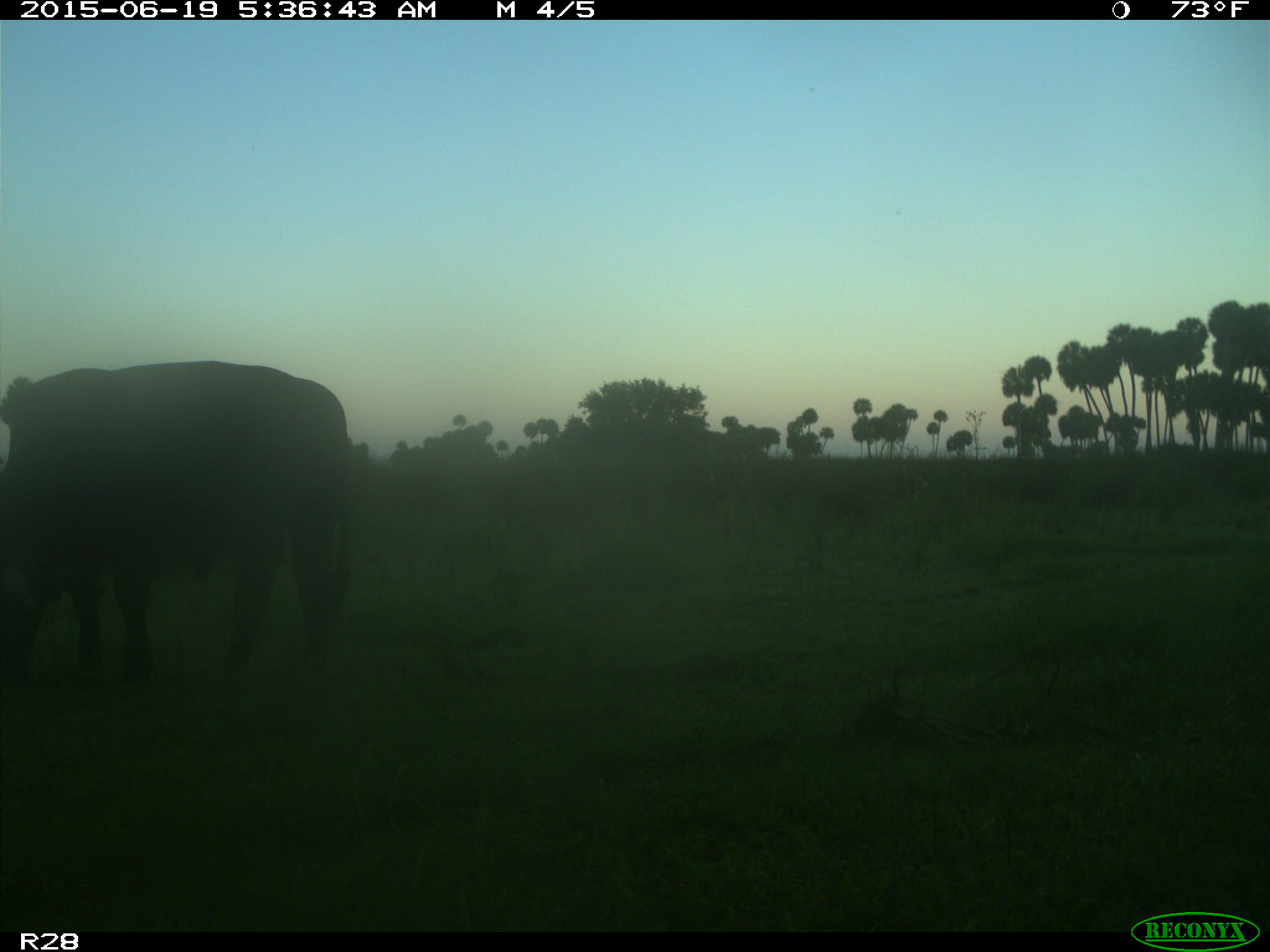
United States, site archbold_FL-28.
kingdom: Animalia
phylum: Chordata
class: Mammalia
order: Artiodactyla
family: Bovidae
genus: Bos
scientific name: Bos taurus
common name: domestic cow